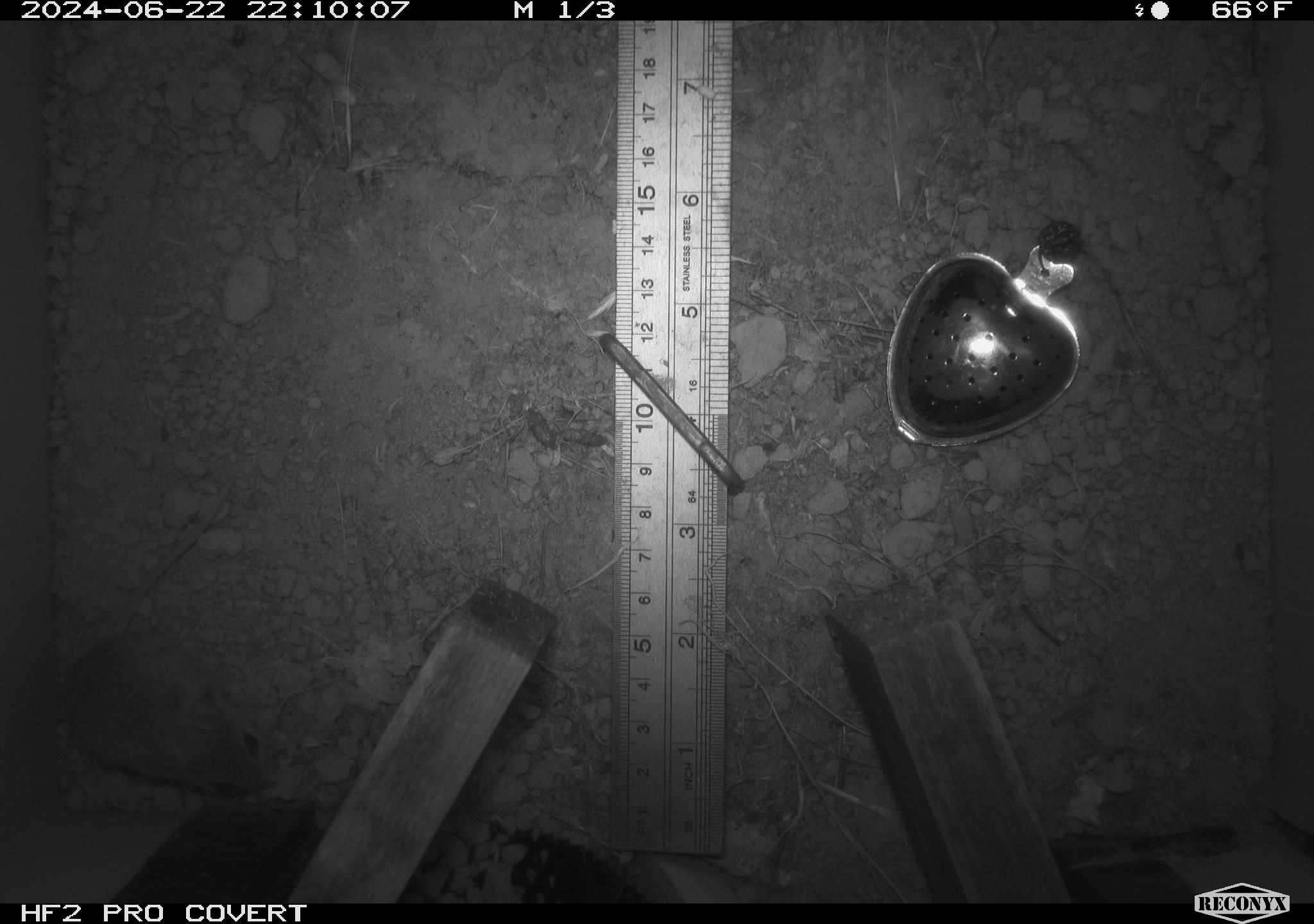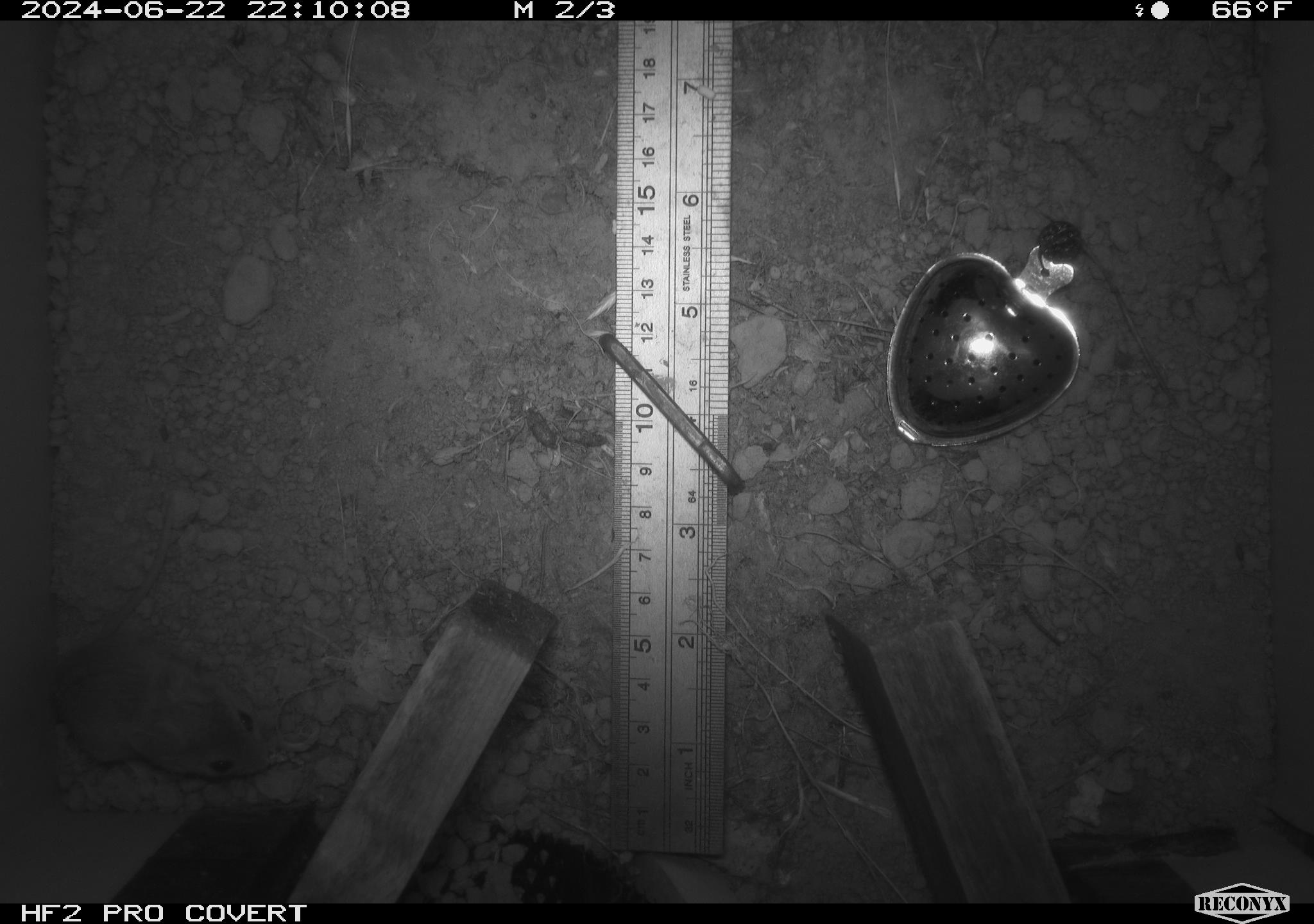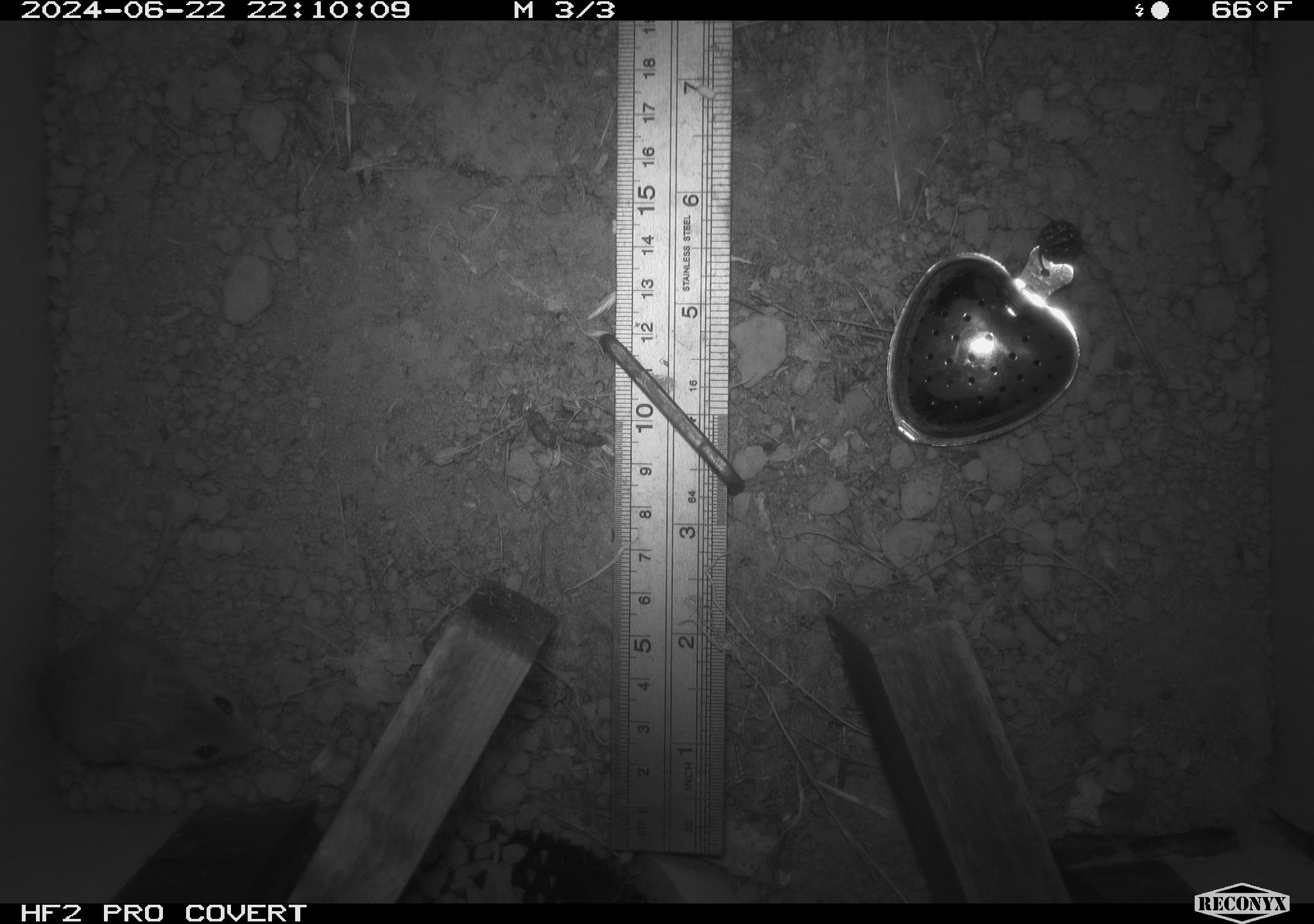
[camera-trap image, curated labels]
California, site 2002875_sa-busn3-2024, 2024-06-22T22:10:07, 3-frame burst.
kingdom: Animalia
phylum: Chordata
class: Mammalia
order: Rodentia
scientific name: Rodentia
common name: mouse species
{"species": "mouse species (Rodentia)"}